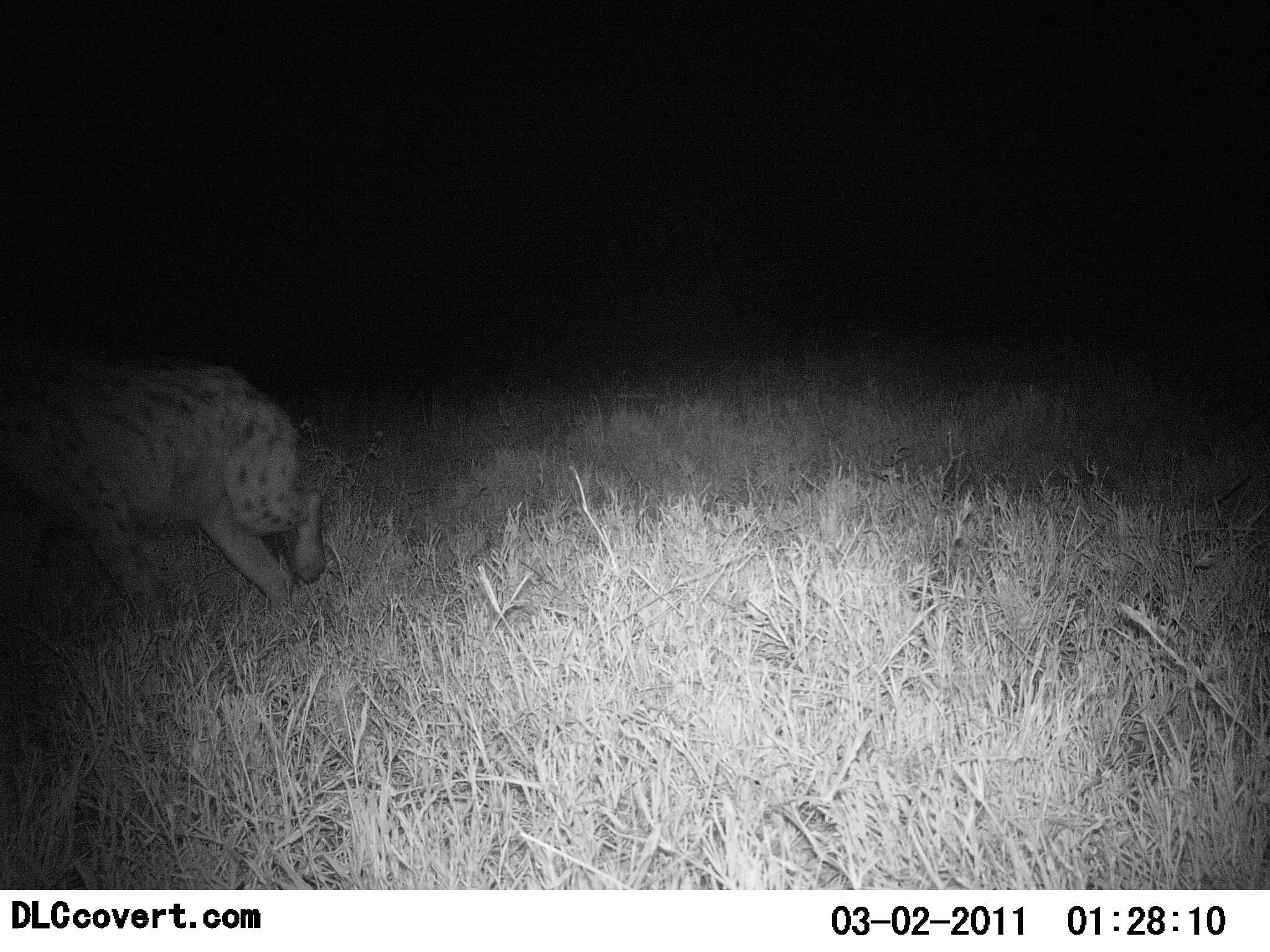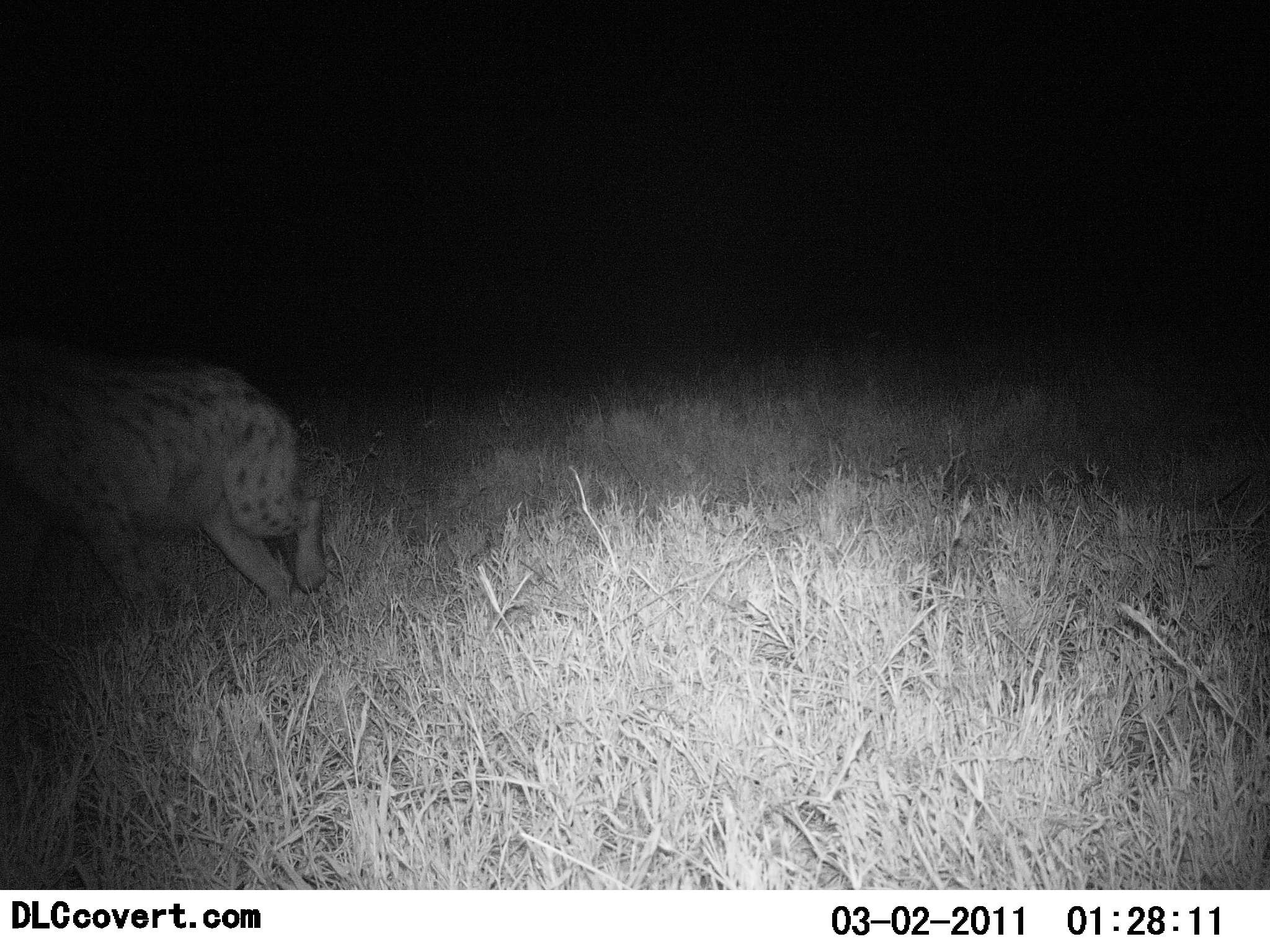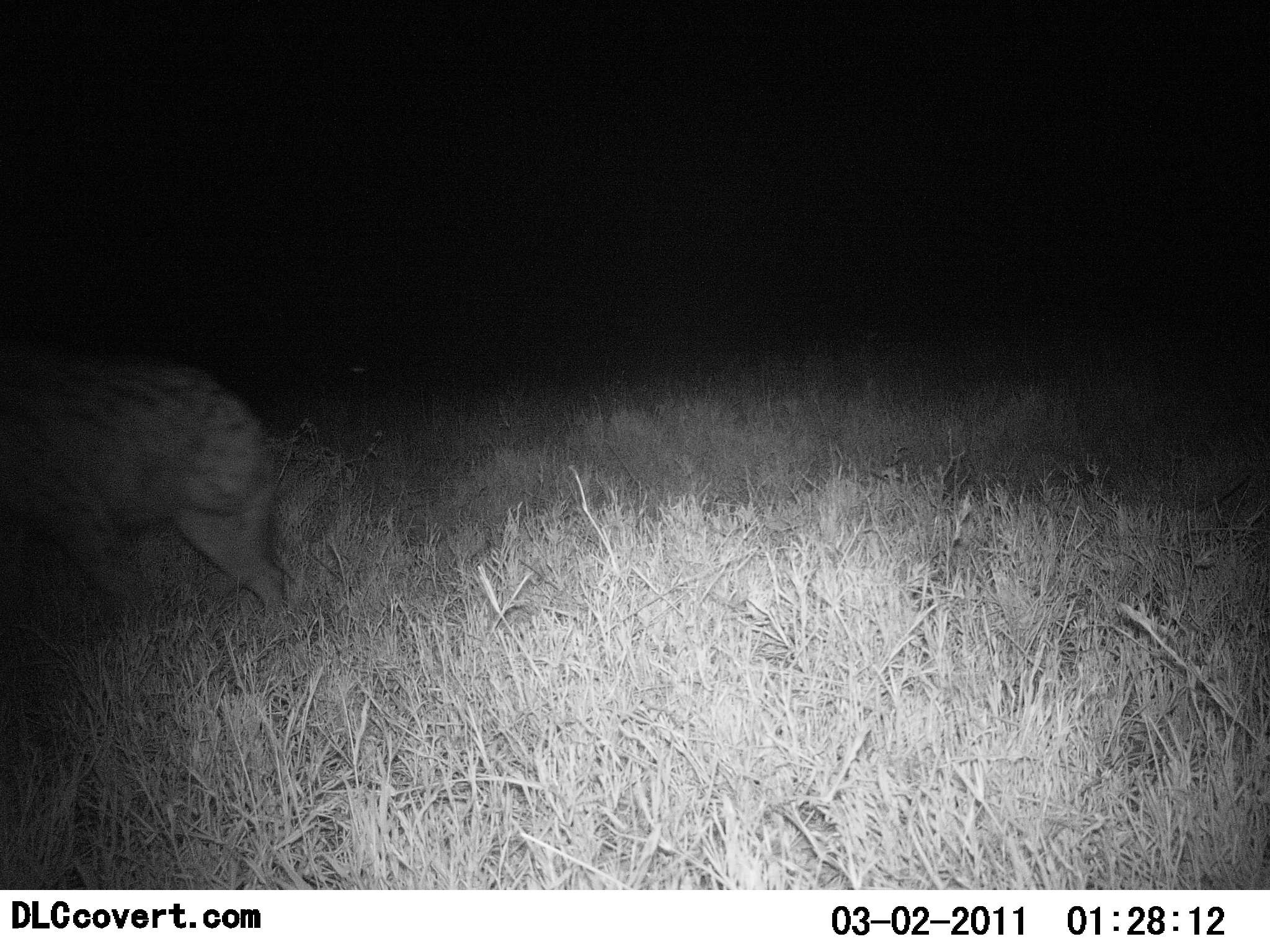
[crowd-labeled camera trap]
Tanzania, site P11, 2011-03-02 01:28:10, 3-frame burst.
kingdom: Animalia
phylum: Chordata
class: Mammalia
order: Carnivora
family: Hyaenidae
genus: Crocuta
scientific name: Crocuta crocuta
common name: spotted hyena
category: hyenaspotted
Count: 1.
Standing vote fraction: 9%.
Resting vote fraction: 0%.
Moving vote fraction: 91%.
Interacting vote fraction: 0%.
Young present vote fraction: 9%.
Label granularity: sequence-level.